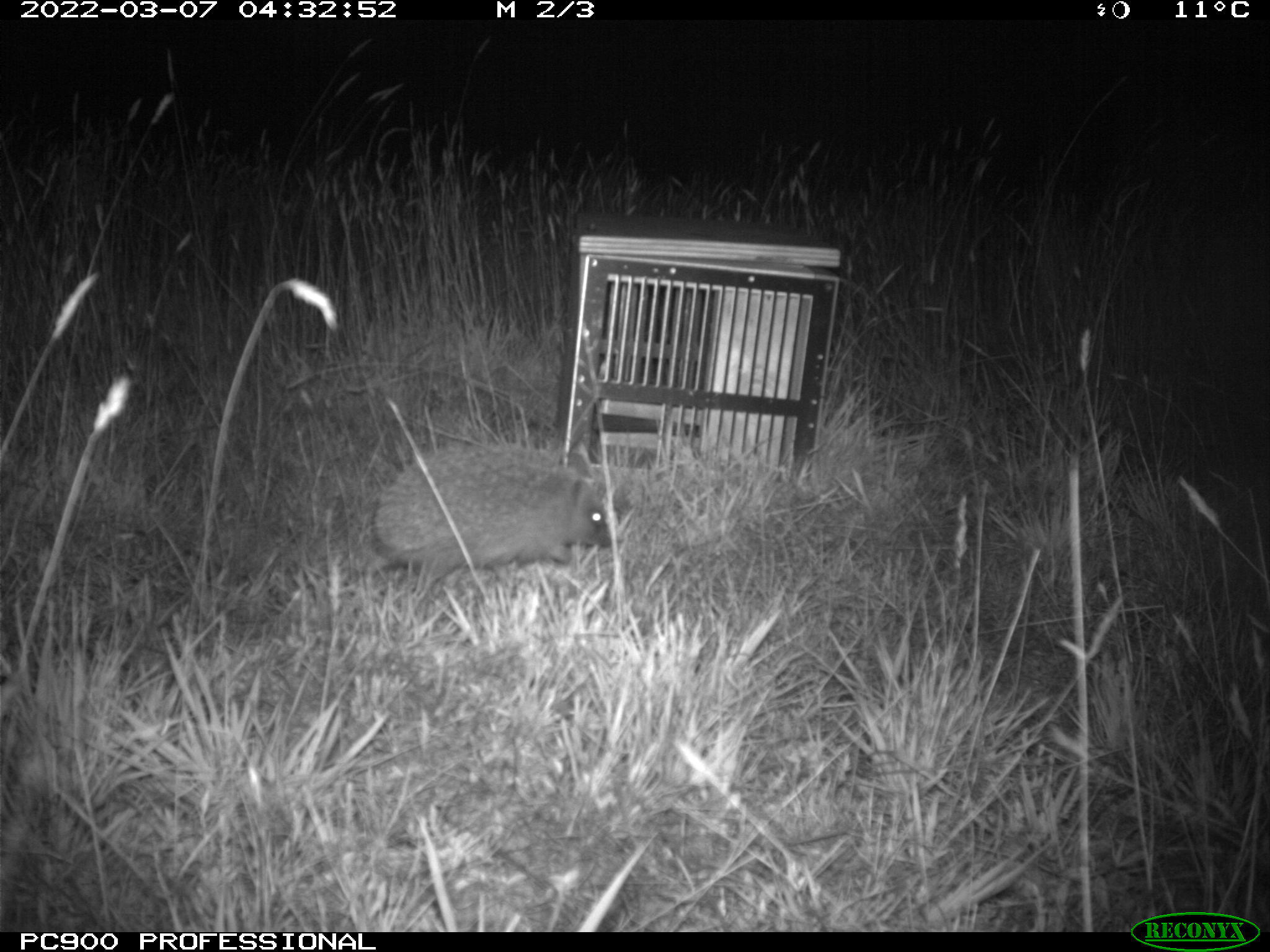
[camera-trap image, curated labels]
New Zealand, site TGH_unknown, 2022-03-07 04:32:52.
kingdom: Animalia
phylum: Chordata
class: Mammalia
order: Eulipotyphla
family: Erinaceidae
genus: Erinaceus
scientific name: Erinaceus europaeus europaeus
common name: european hedgehog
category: hedgehog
Hedgehog (european hedgehog) (Erinaceus europaeus europaeus).